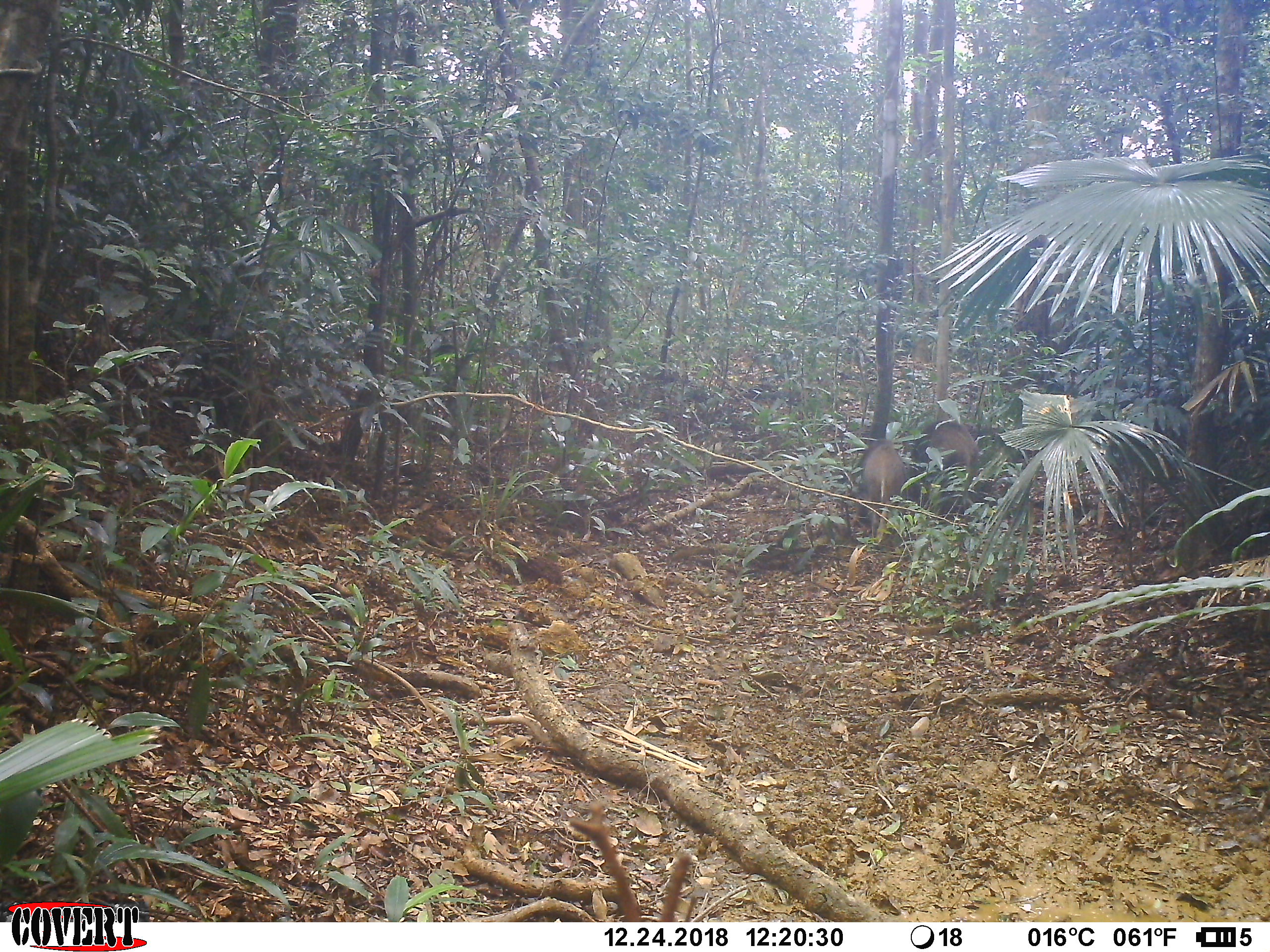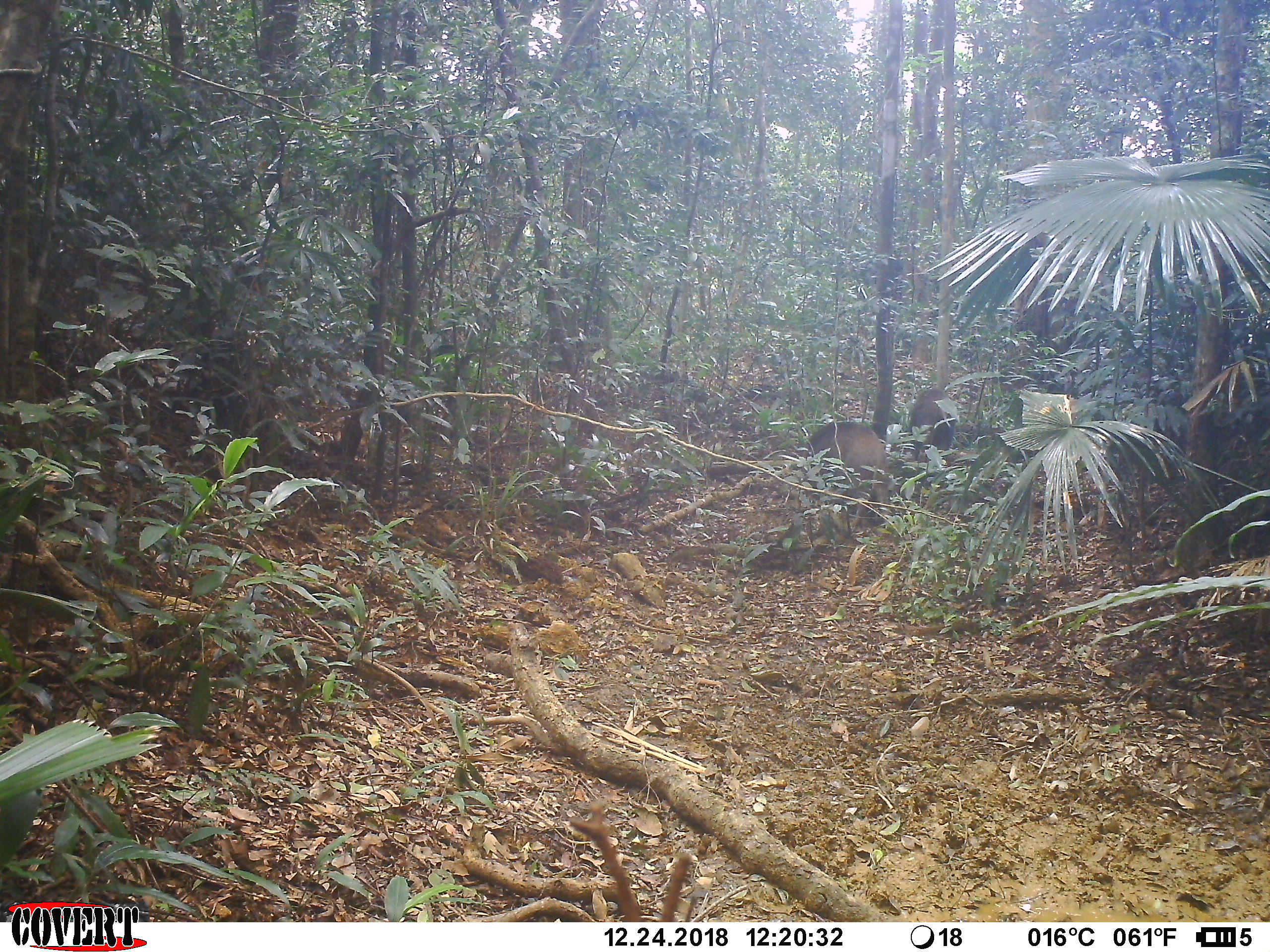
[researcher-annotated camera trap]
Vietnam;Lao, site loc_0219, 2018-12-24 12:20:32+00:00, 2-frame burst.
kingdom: Animalia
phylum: Chordata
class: Mammalia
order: Artiodactyla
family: Suidae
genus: Sus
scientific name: Sus scrofa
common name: eurasian wild pig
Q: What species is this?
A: Eurasian wild pig (Sus scrofa).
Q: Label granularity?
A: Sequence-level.